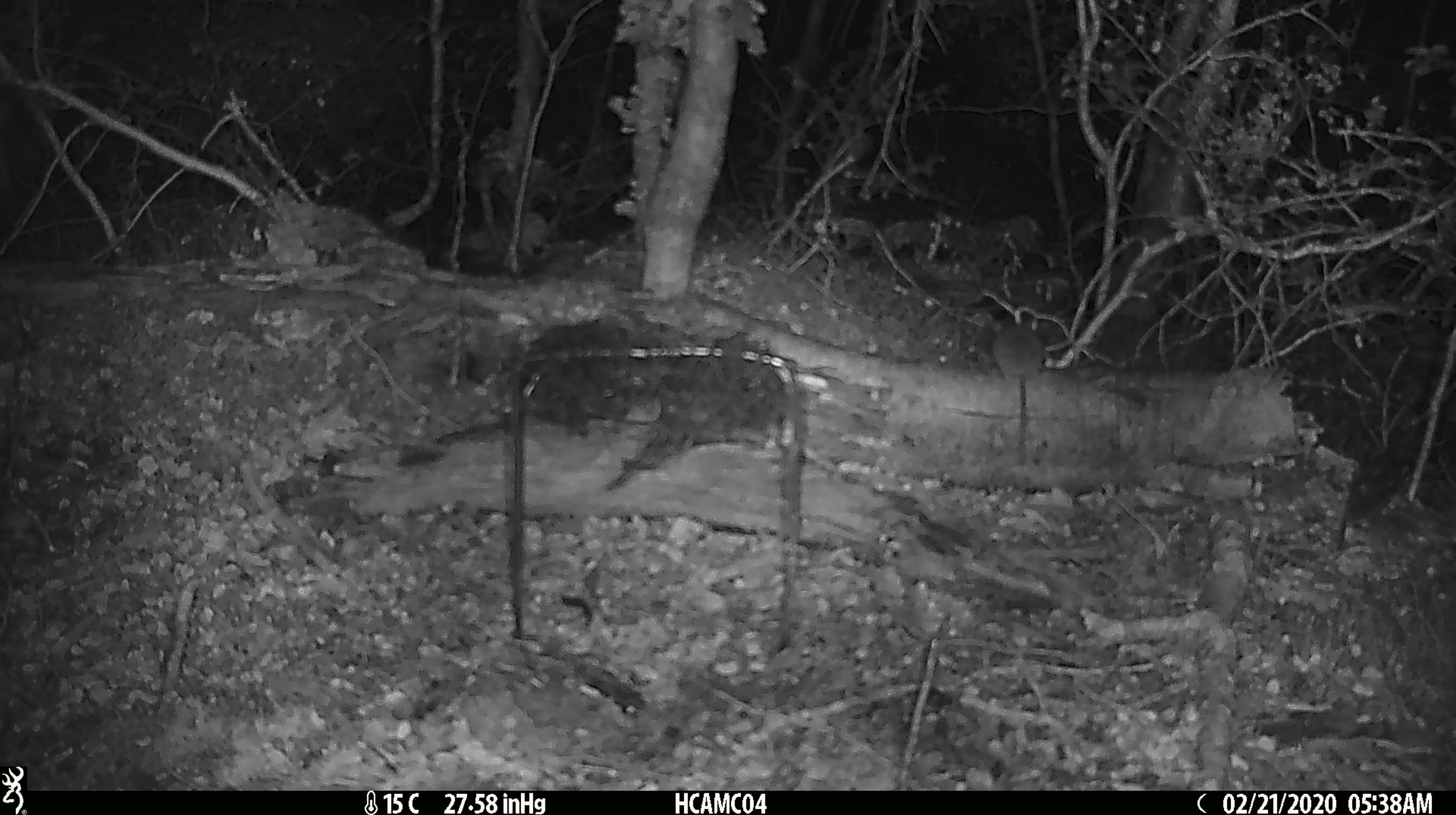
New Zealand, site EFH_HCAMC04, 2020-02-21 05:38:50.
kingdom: Animalia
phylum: Chordata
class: Mammalia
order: Rodentia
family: Muridae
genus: Mus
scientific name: Mus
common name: mouse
Mouse (Mus).